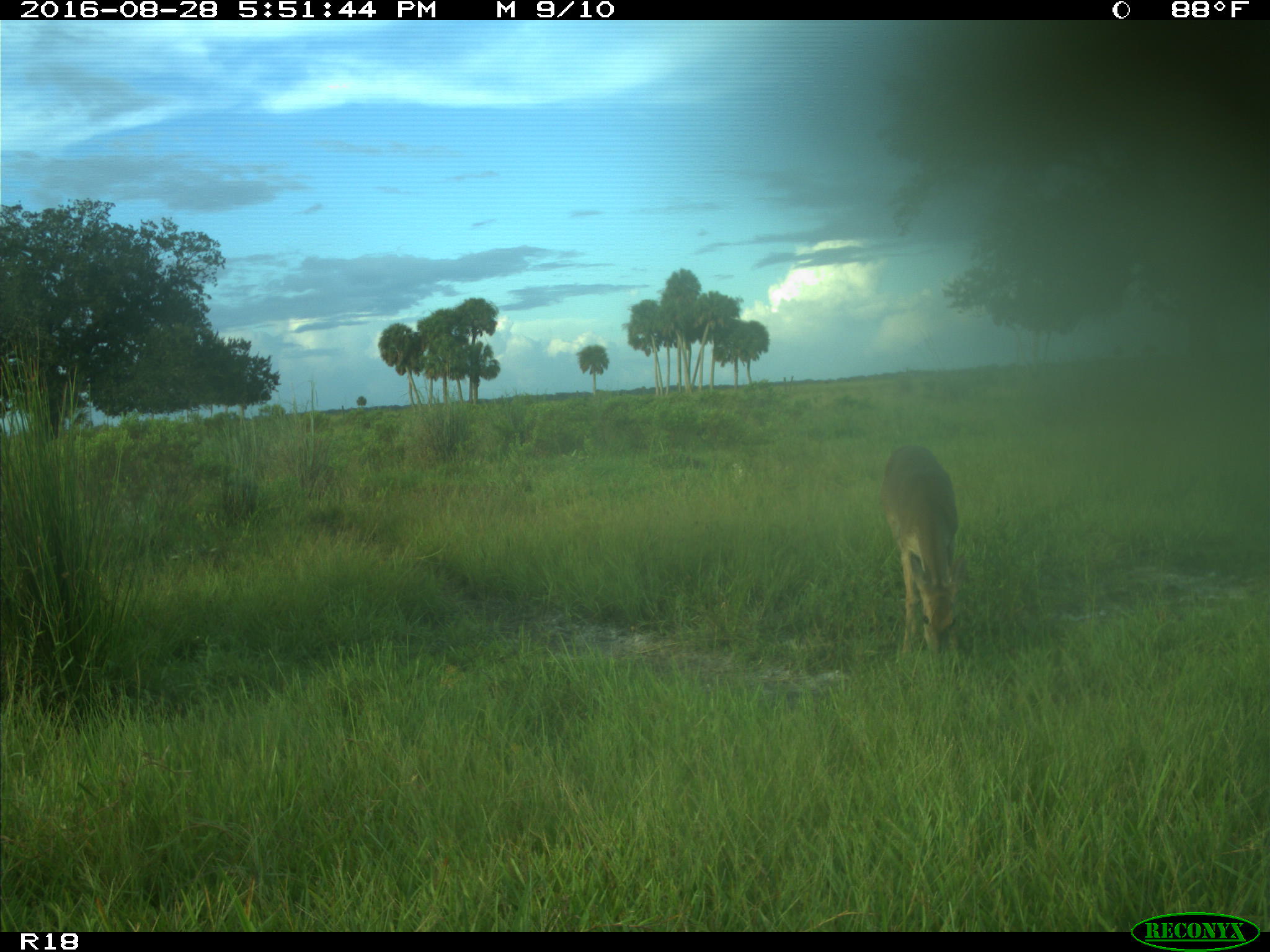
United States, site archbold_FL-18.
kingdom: Animalia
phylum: Chordata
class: Mammalia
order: Artiodactyla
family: Cervidae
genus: Odocoileus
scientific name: Odocoileus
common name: deer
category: unidentified deer